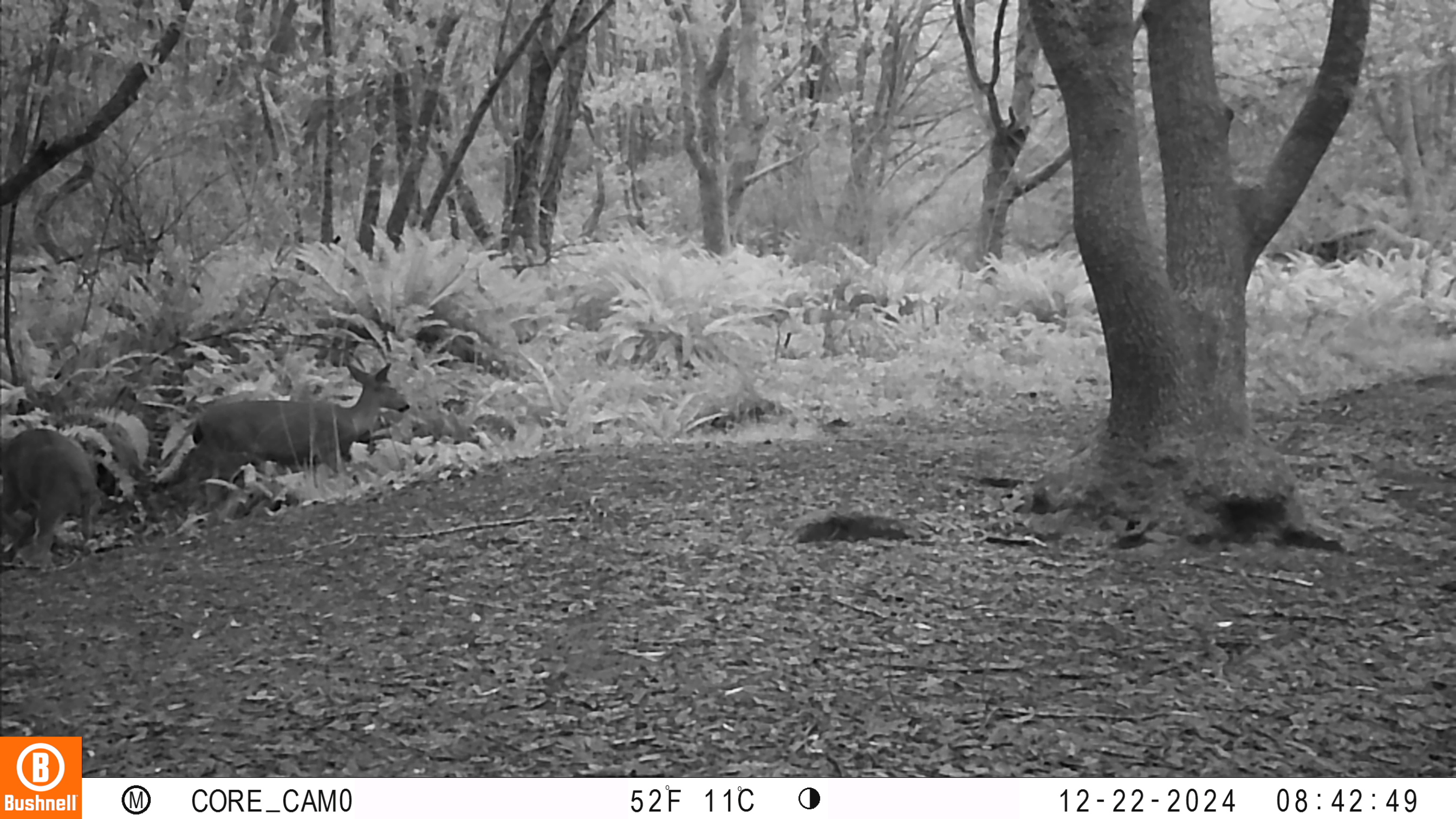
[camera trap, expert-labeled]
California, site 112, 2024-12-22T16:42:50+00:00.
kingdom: Animalia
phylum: Chordata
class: Mammalia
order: Artiodactyla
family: Cervidae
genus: Odocoileus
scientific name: Odocoileus hemionus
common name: mule deer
Mule deer (Odocoileus hemionus).